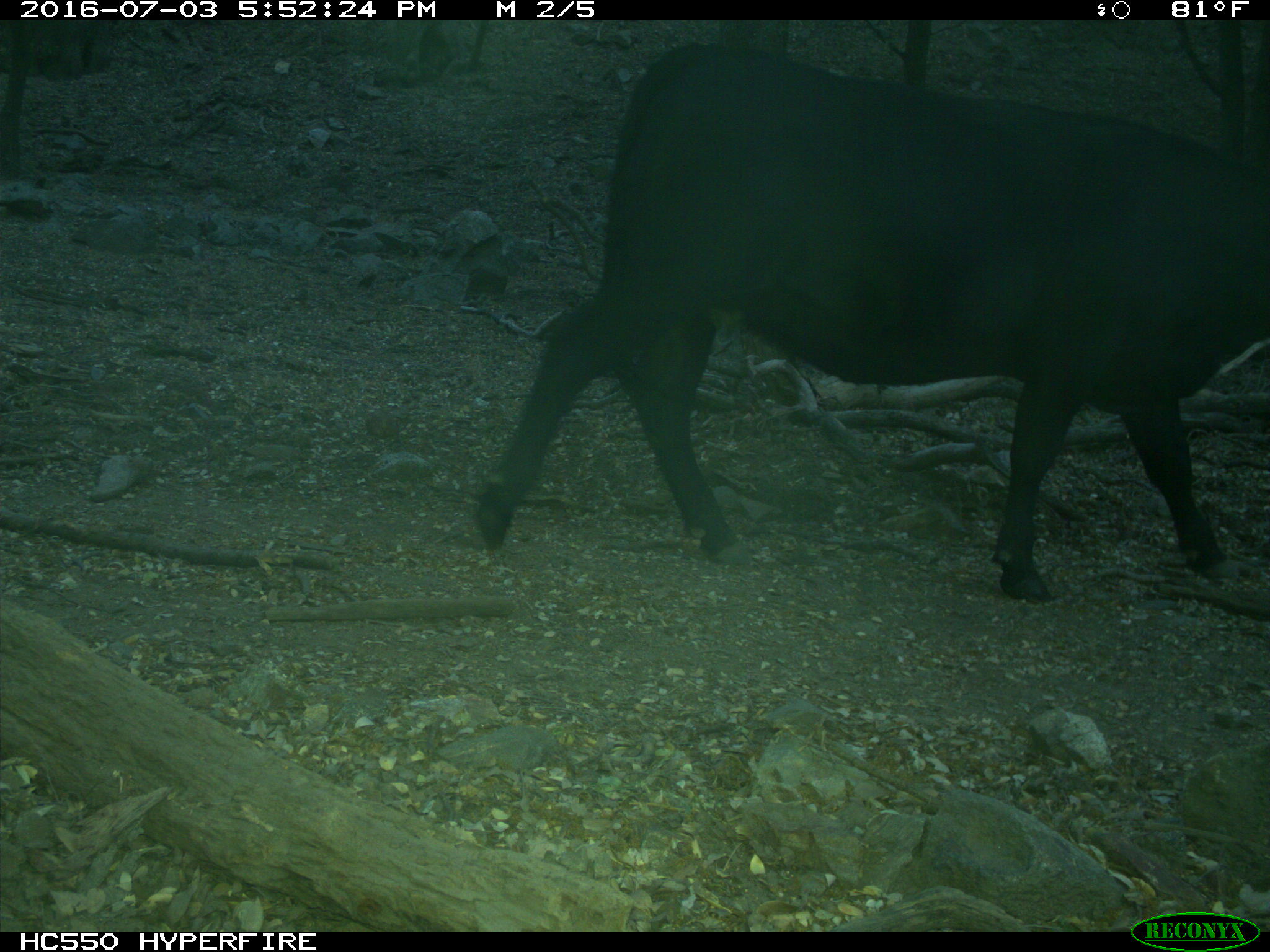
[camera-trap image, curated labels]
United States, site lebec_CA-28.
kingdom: Animalia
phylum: Chordata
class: Mammalia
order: Artiodactyla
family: Bovidae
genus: Bos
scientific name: Bos taurus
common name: domestic cow